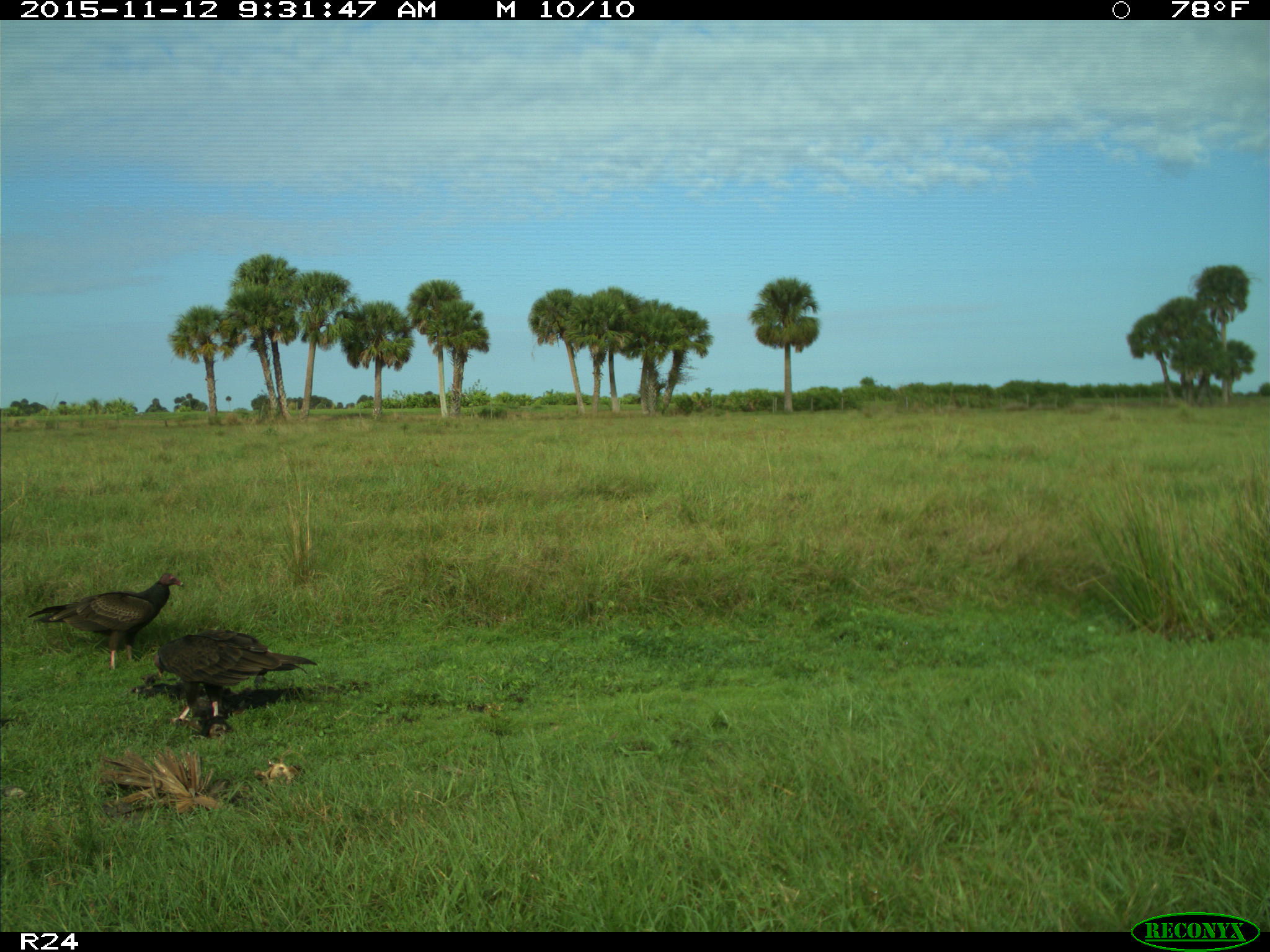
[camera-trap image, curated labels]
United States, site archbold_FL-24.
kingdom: Animalia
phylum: Chordata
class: Aves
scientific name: Aves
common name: birds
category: unidentified bird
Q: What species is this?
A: Unidentified bird (birds) (Aves).